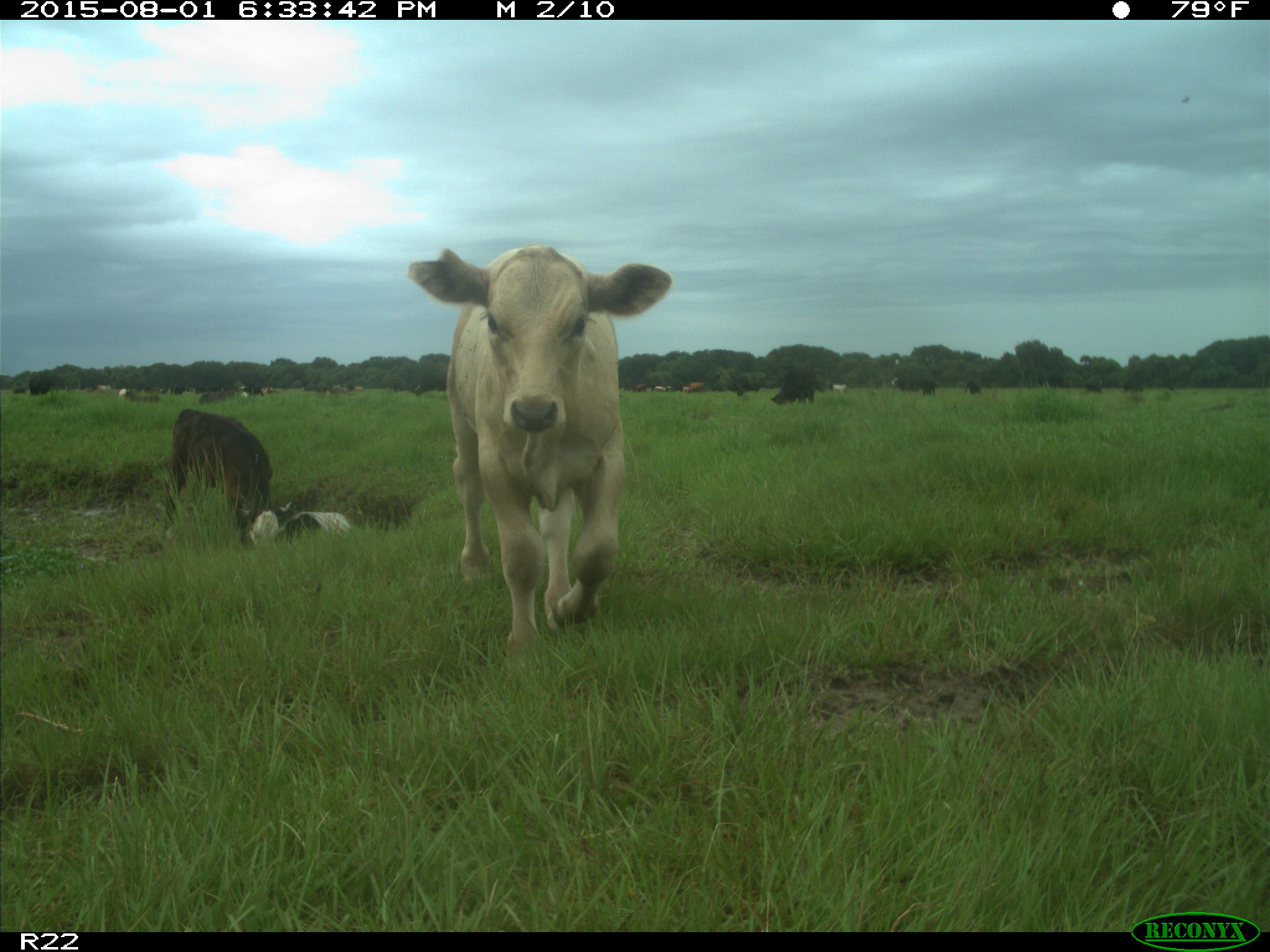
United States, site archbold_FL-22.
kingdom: Animalia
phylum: Chordata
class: Mammalia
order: Artiodactyla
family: Bovidae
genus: Bos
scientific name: Bos taurus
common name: domestic cow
Bos taurus (domestic cow).